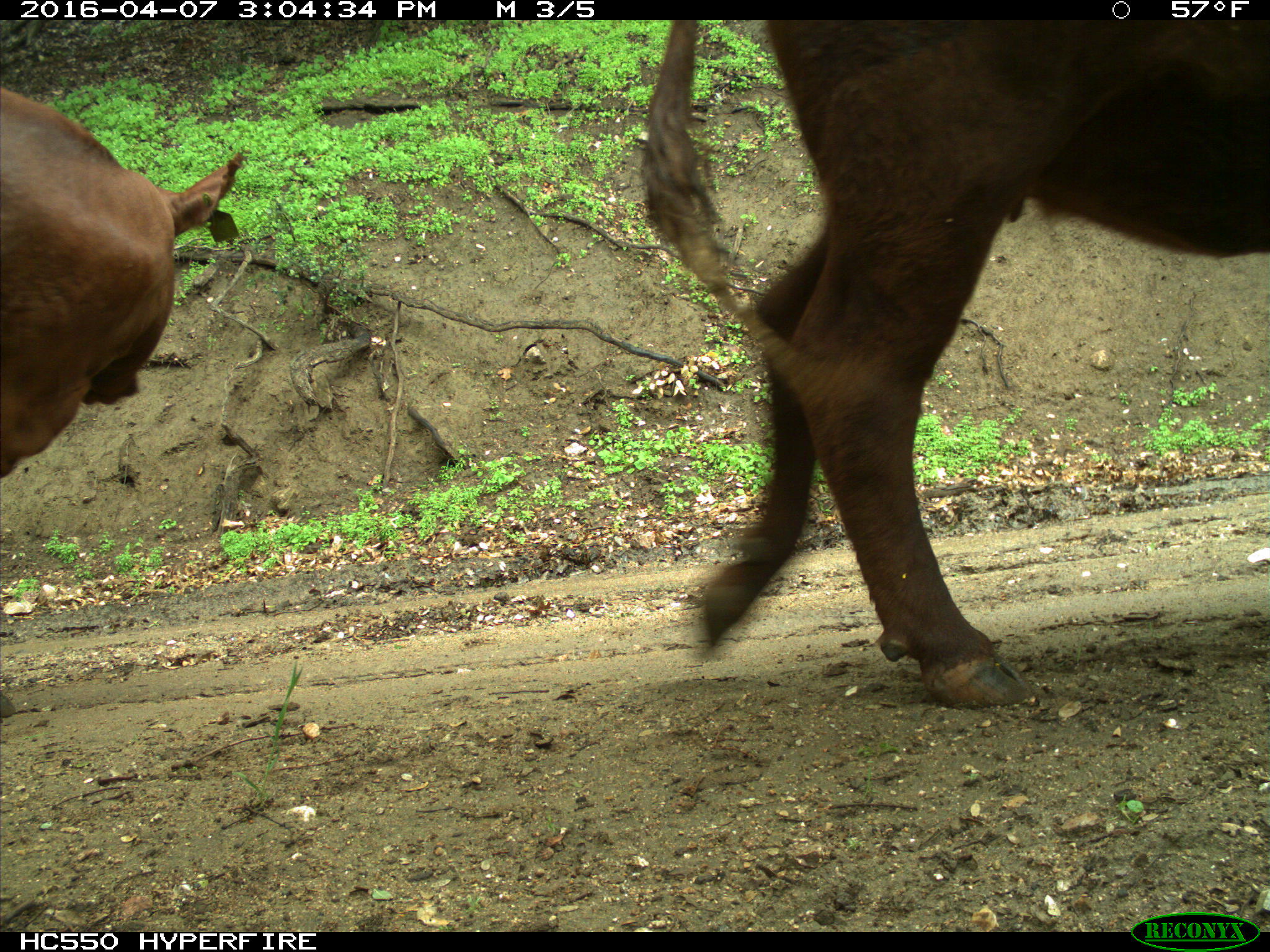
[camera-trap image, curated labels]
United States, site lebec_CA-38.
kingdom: Animalia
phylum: Chordata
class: Mammalia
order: Artiodactyla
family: Bovidae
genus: Bos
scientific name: Bos taurus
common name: domestic cow